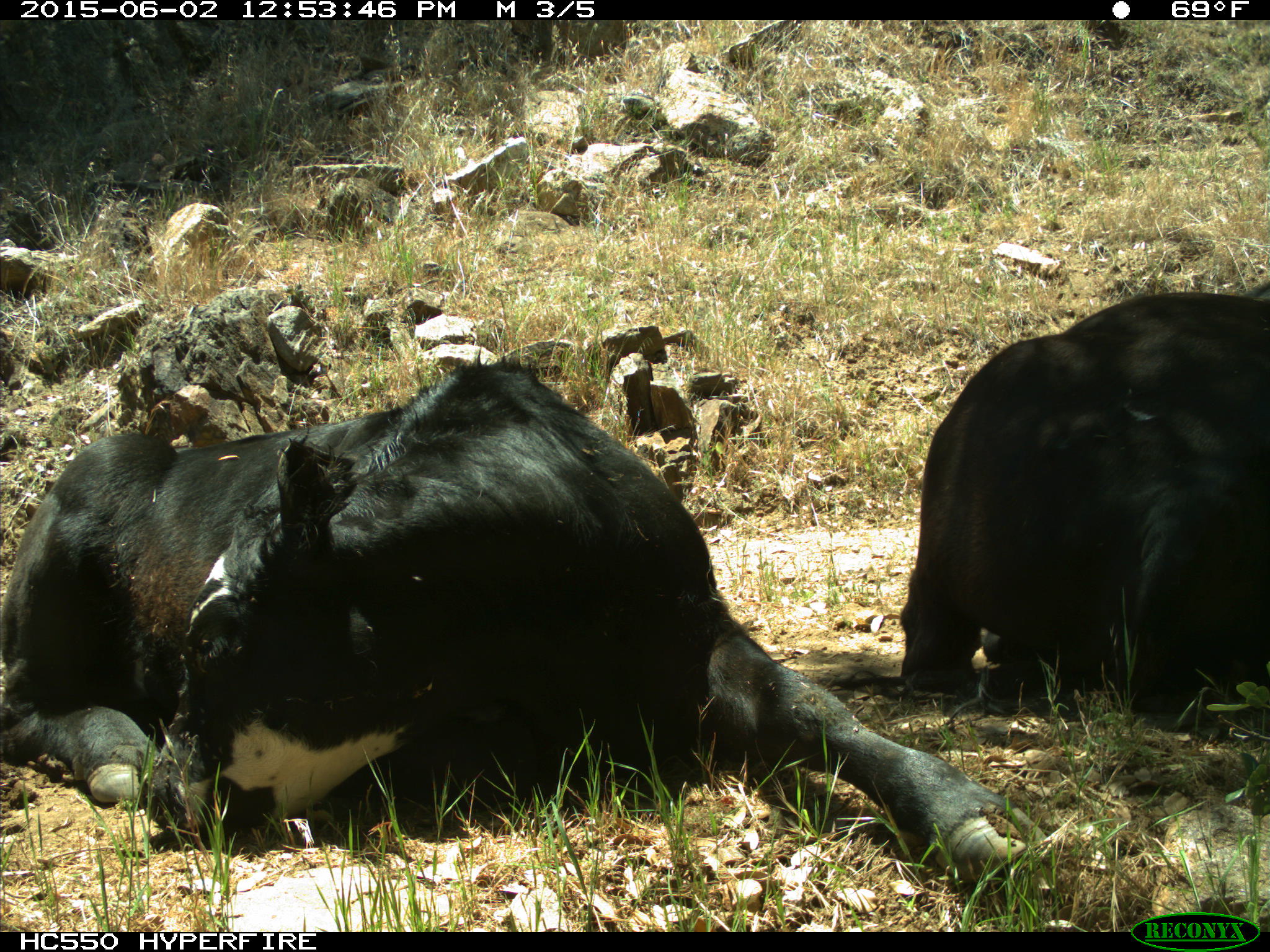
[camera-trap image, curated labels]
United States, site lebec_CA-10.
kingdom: Animalia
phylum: Chordata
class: Mammalia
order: Artiodactyla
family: Bovidae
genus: Bos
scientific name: Bos taurus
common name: domestic cow